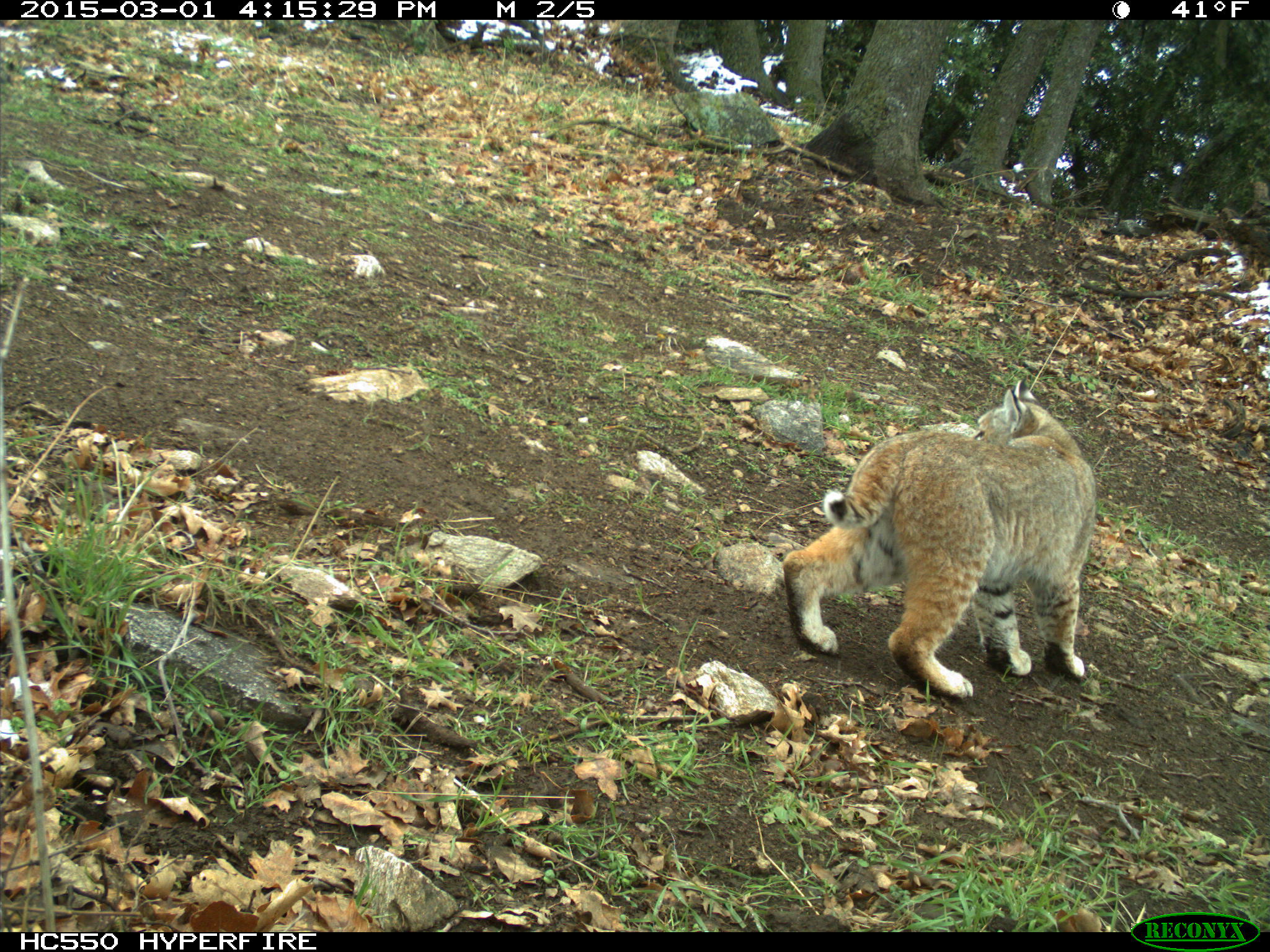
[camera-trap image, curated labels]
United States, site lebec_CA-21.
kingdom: Animalia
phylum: Chordata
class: Mammalia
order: Carnivora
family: Felidae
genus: Lynx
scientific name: Lynx rufus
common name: bobcat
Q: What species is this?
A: Lynx rufus (bobcat).